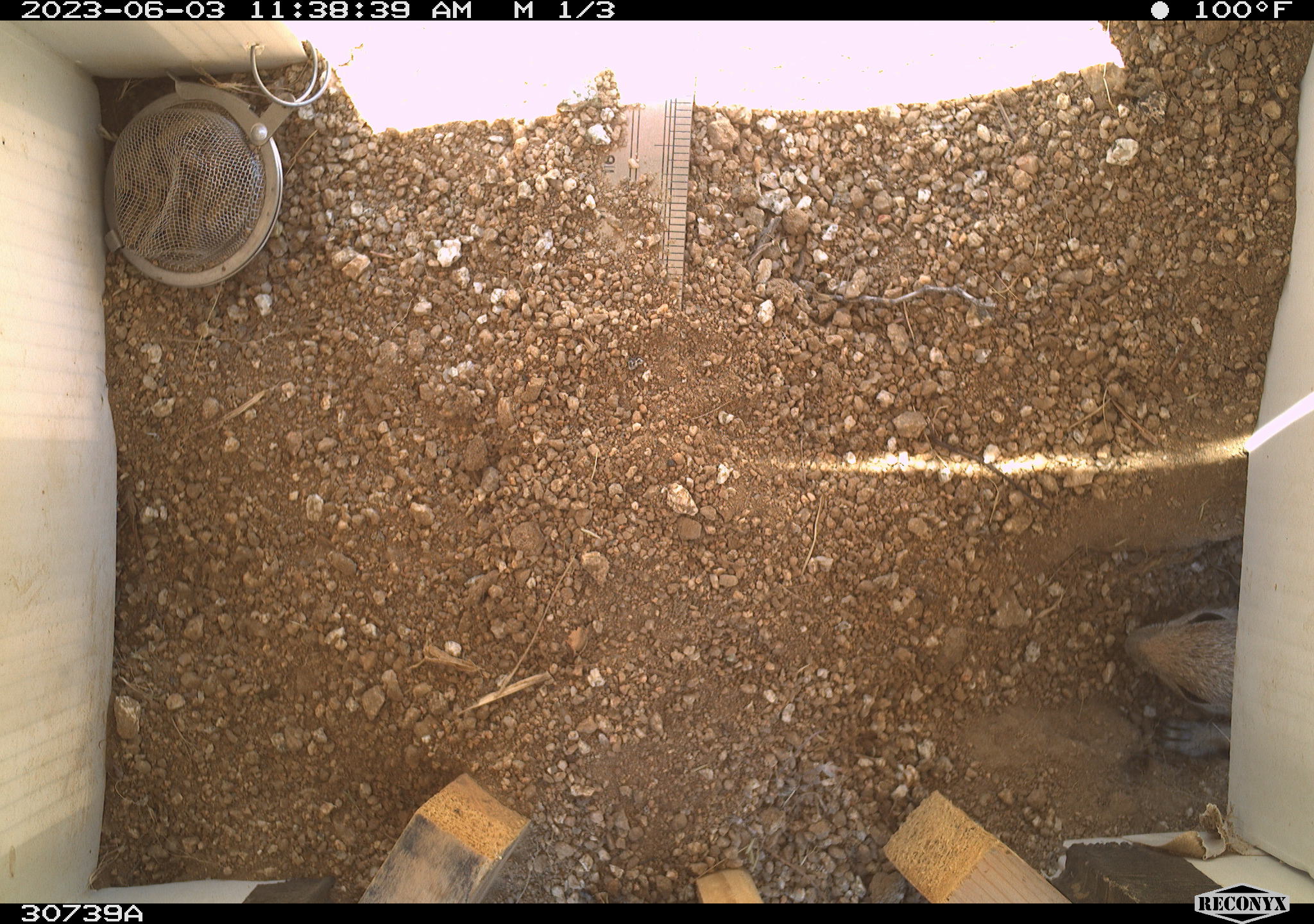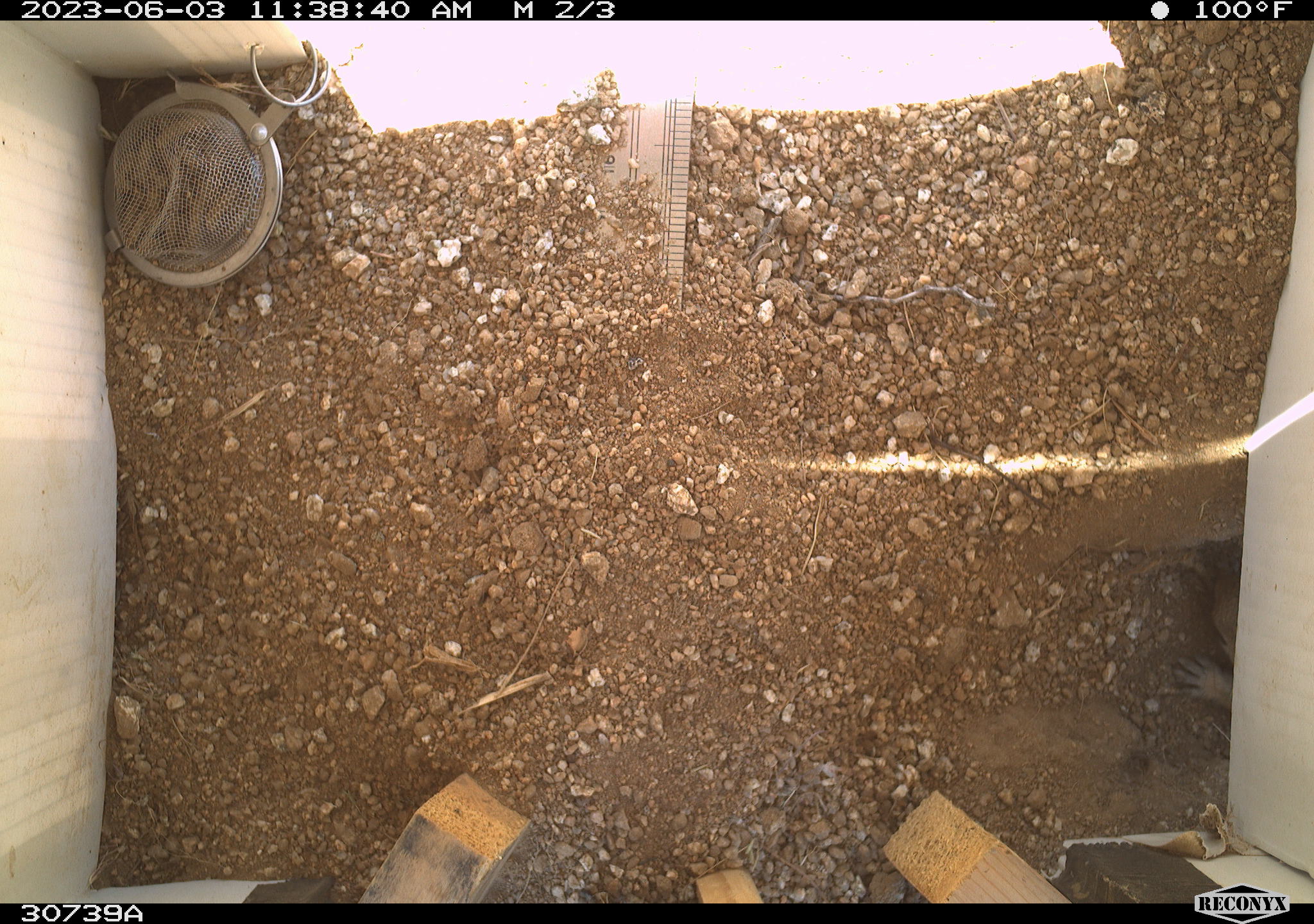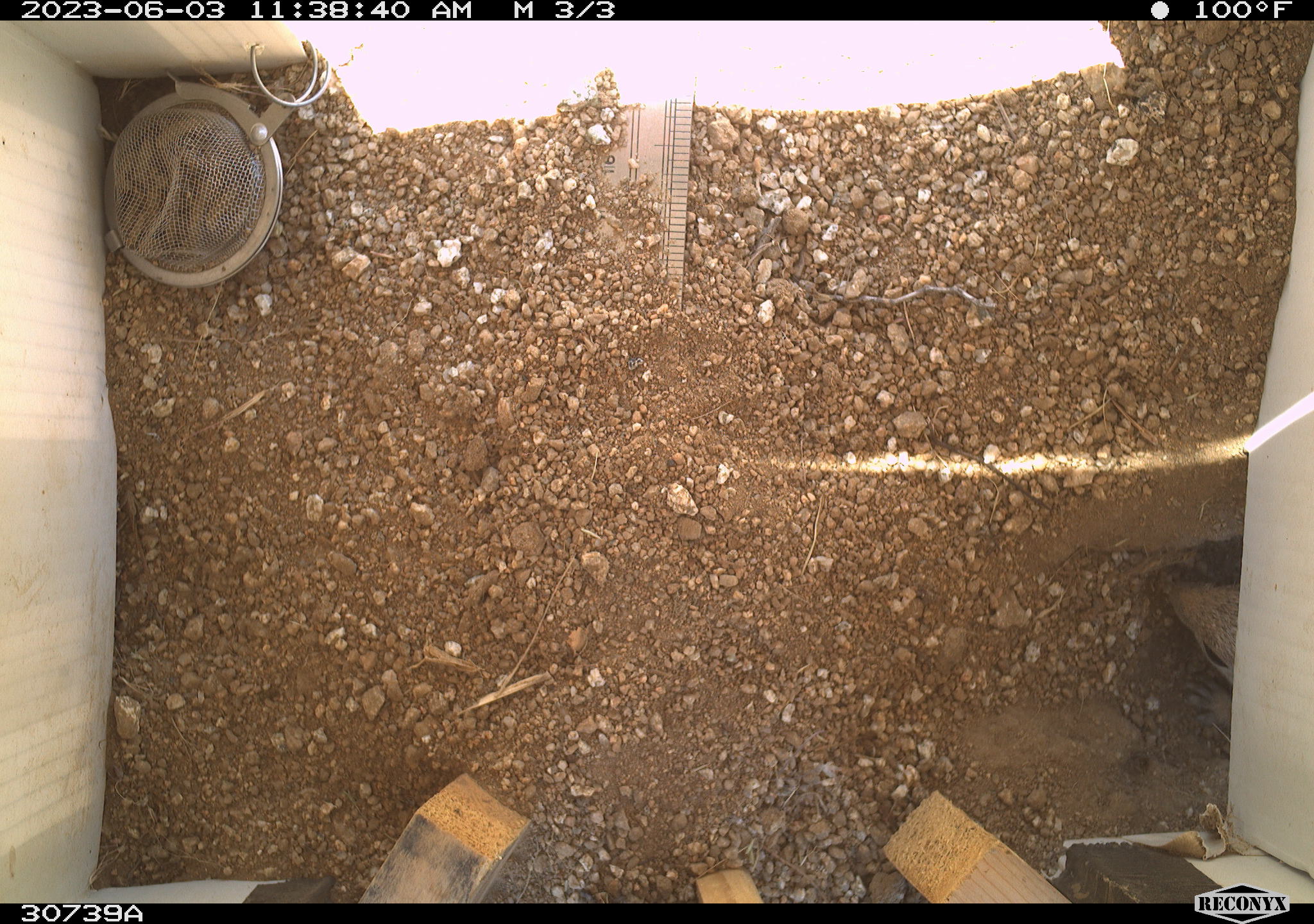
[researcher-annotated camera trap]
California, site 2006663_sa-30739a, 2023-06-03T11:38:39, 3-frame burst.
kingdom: Animalia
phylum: Chordata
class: Mammalia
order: Rodentia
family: Sciuridae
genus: Ammospermophilus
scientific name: Ammospermophilus leucurus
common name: white-tailed antelope squirrel